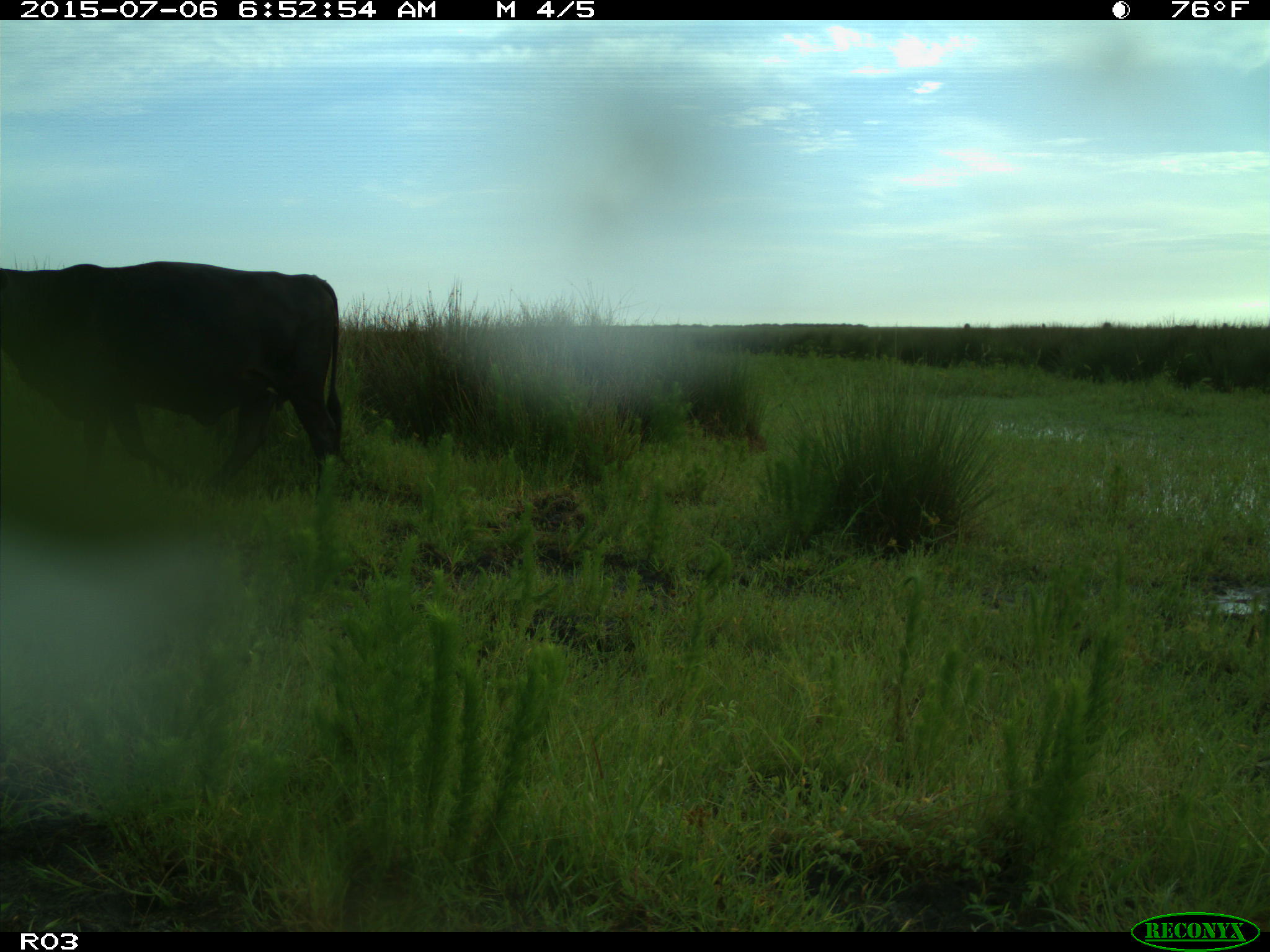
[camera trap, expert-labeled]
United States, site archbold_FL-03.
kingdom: Animalia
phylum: Chordata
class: Mammalia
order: Artiodactyla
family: Bovidae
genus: Bos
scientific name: Bos taurus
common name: domestic cow